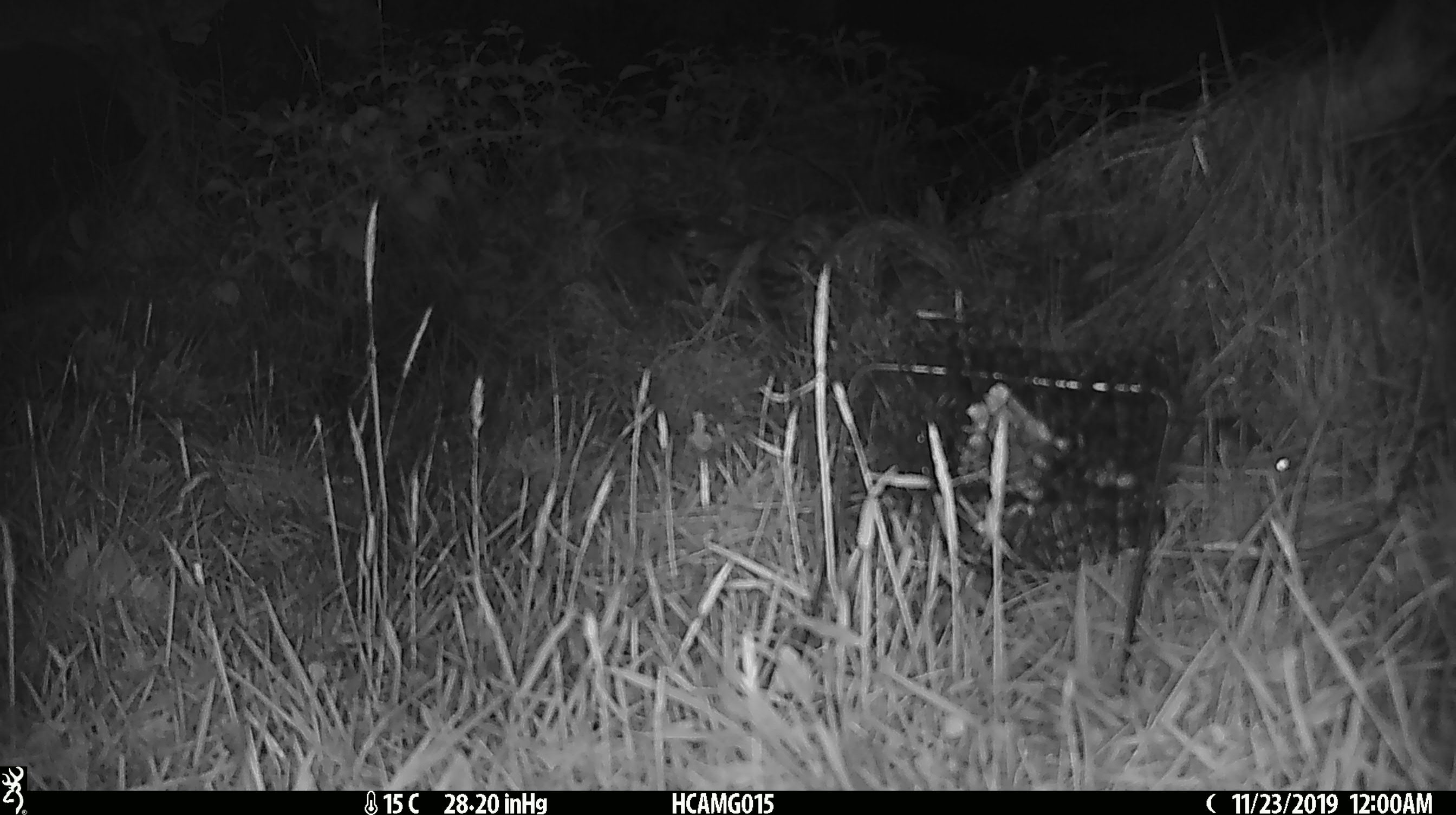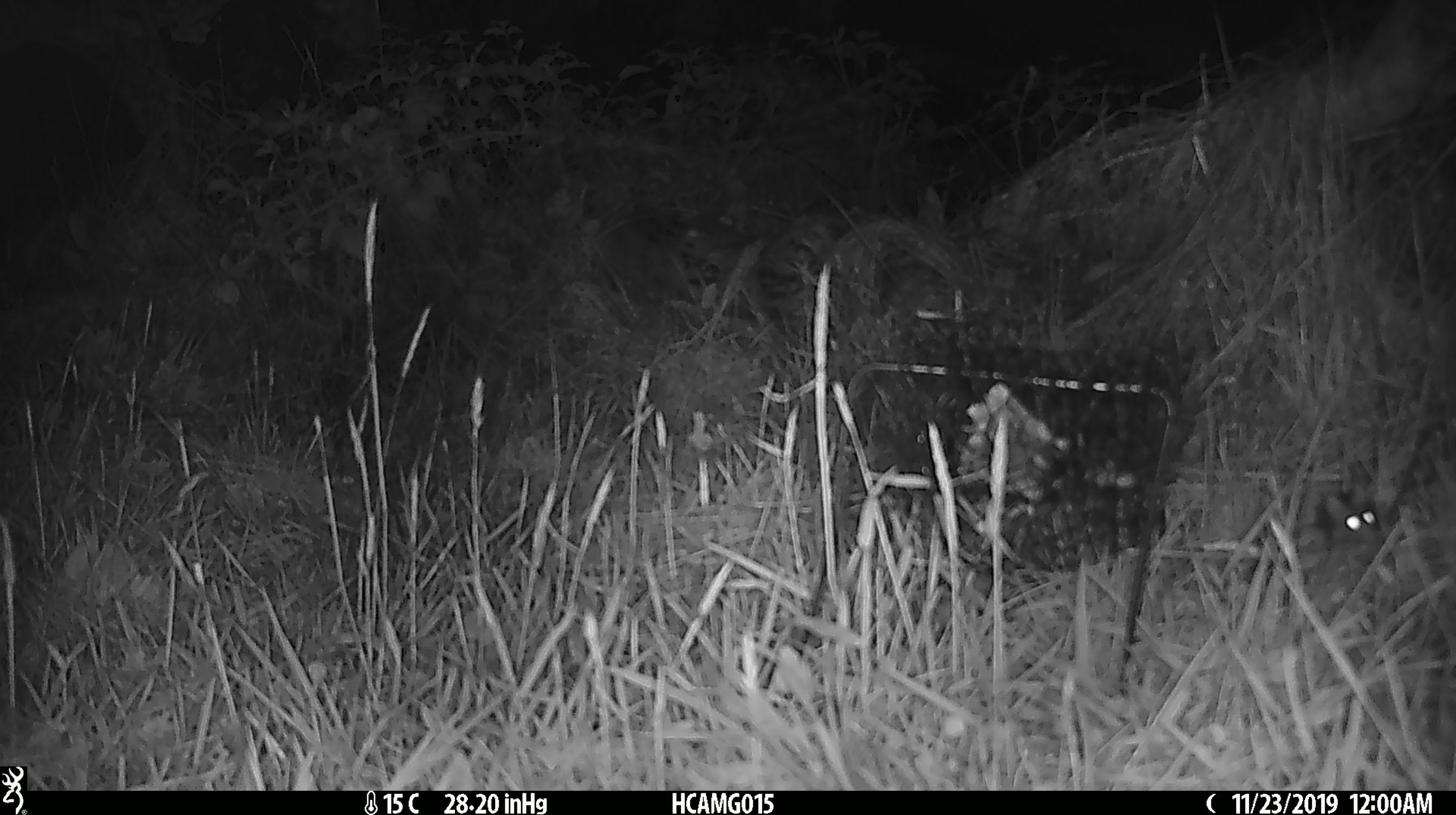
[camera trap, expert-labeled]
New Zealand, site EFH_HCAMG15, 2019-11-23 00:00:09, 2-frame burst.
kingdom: Animalia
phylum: Chordata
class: Mammalia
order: Rodentia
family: Muridae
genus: Mus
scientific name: Mus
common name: mouse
Mouse (Mus).